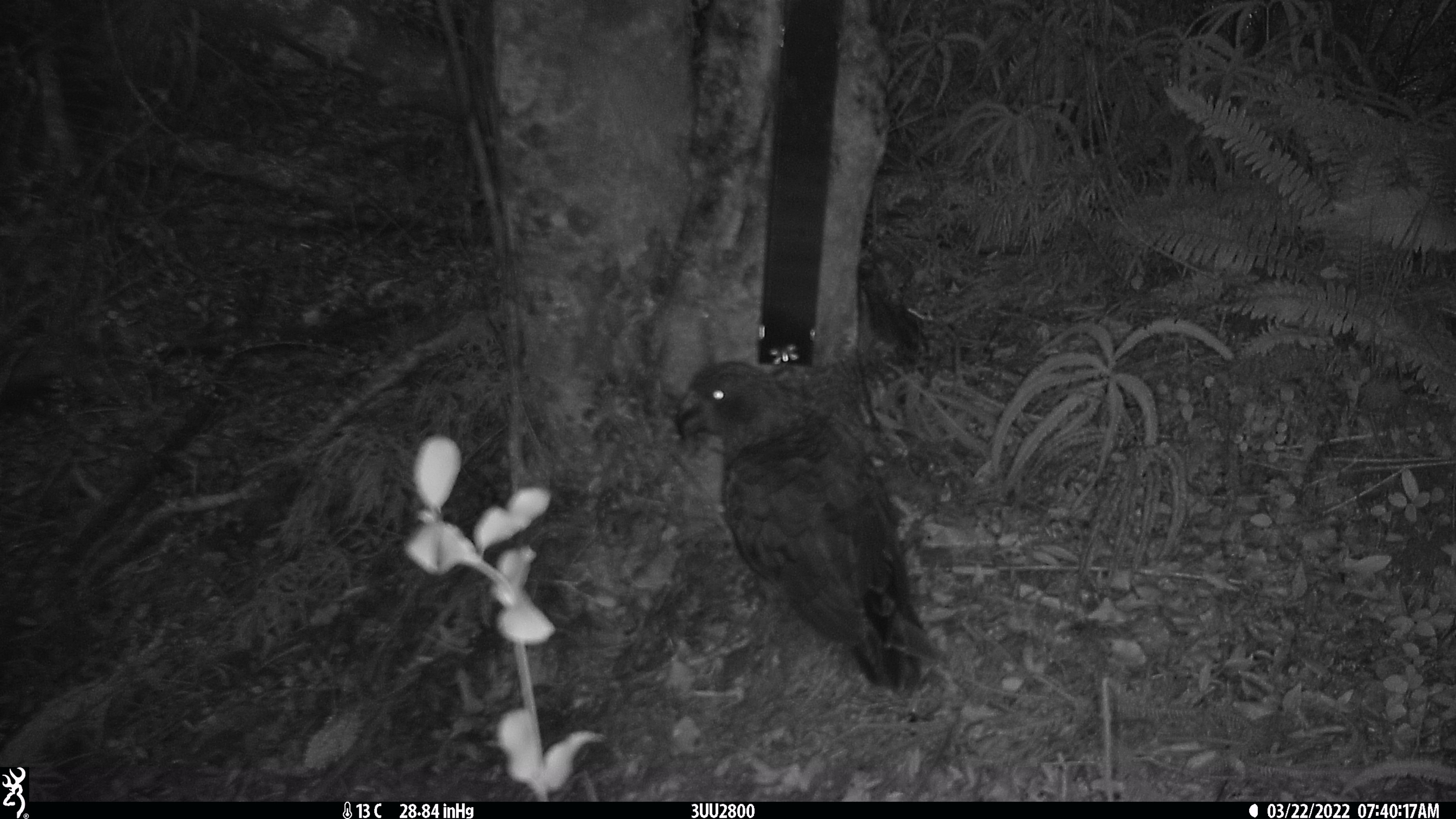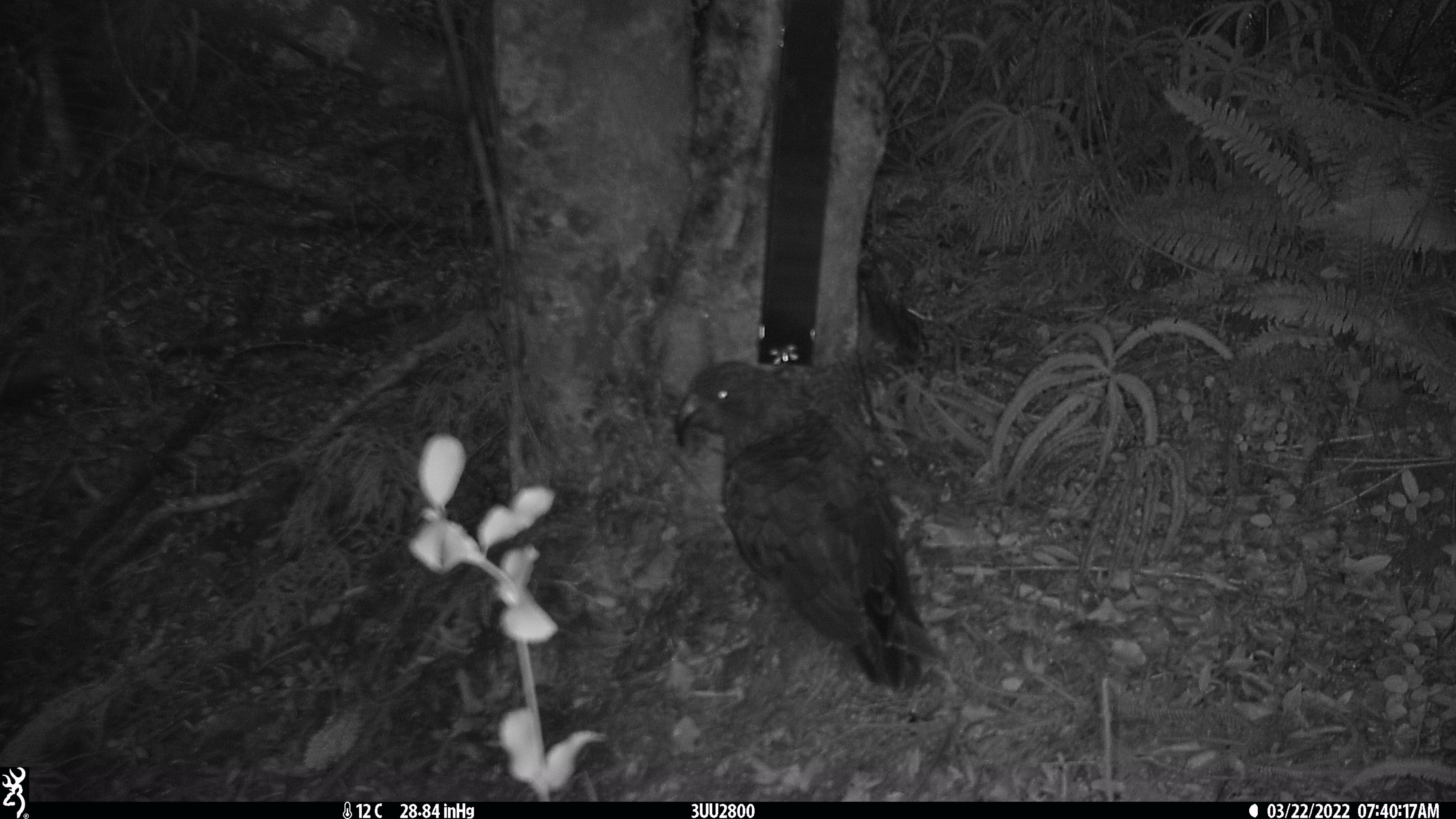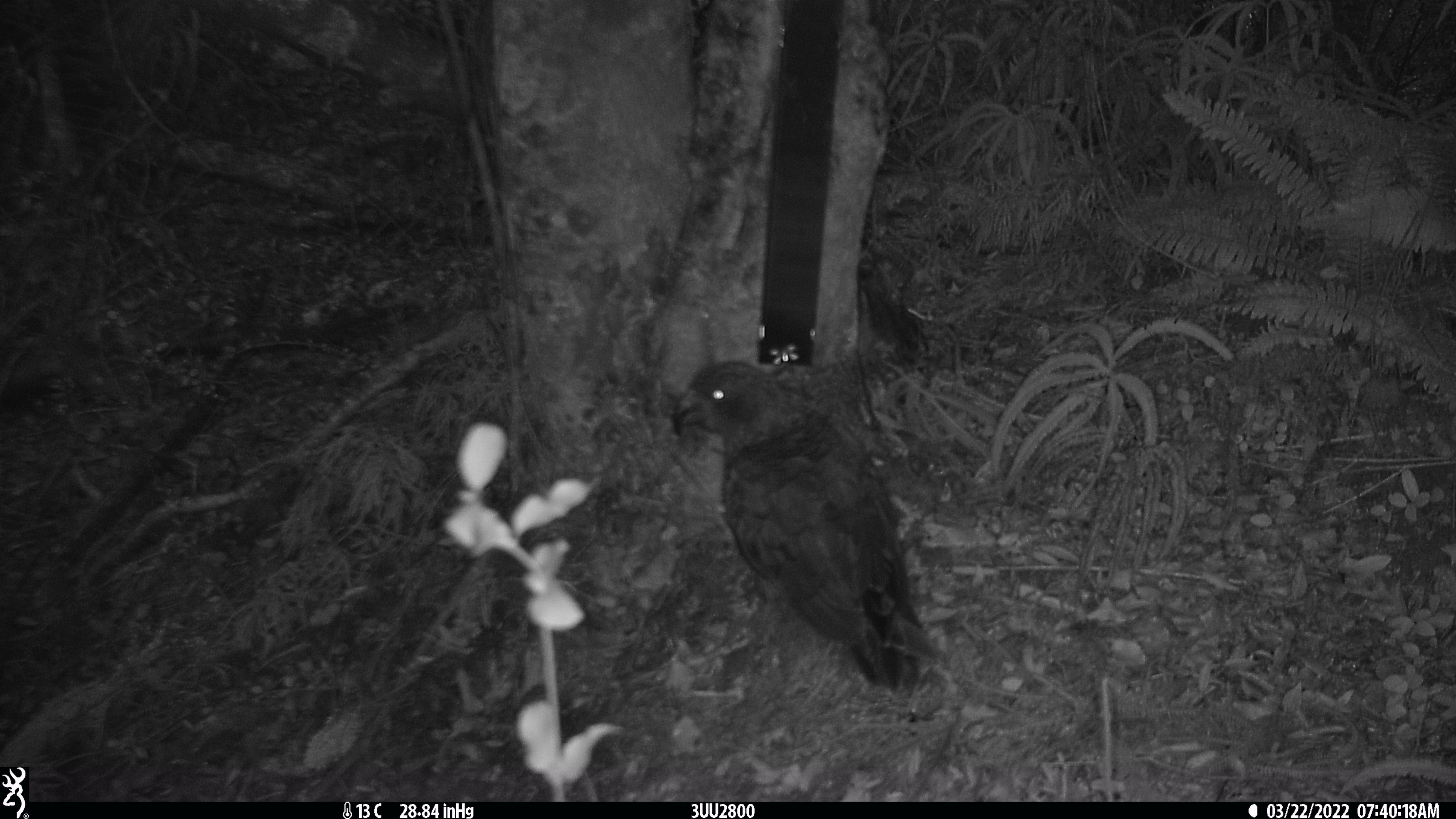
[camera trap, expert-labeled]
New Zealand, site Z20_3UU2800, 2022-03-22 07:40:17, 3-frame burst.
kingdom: Animalia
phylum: Chordata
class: Aves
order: Psittaciformes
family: Strigopidae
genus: Nestor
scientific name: Nestor notabilis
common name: kea